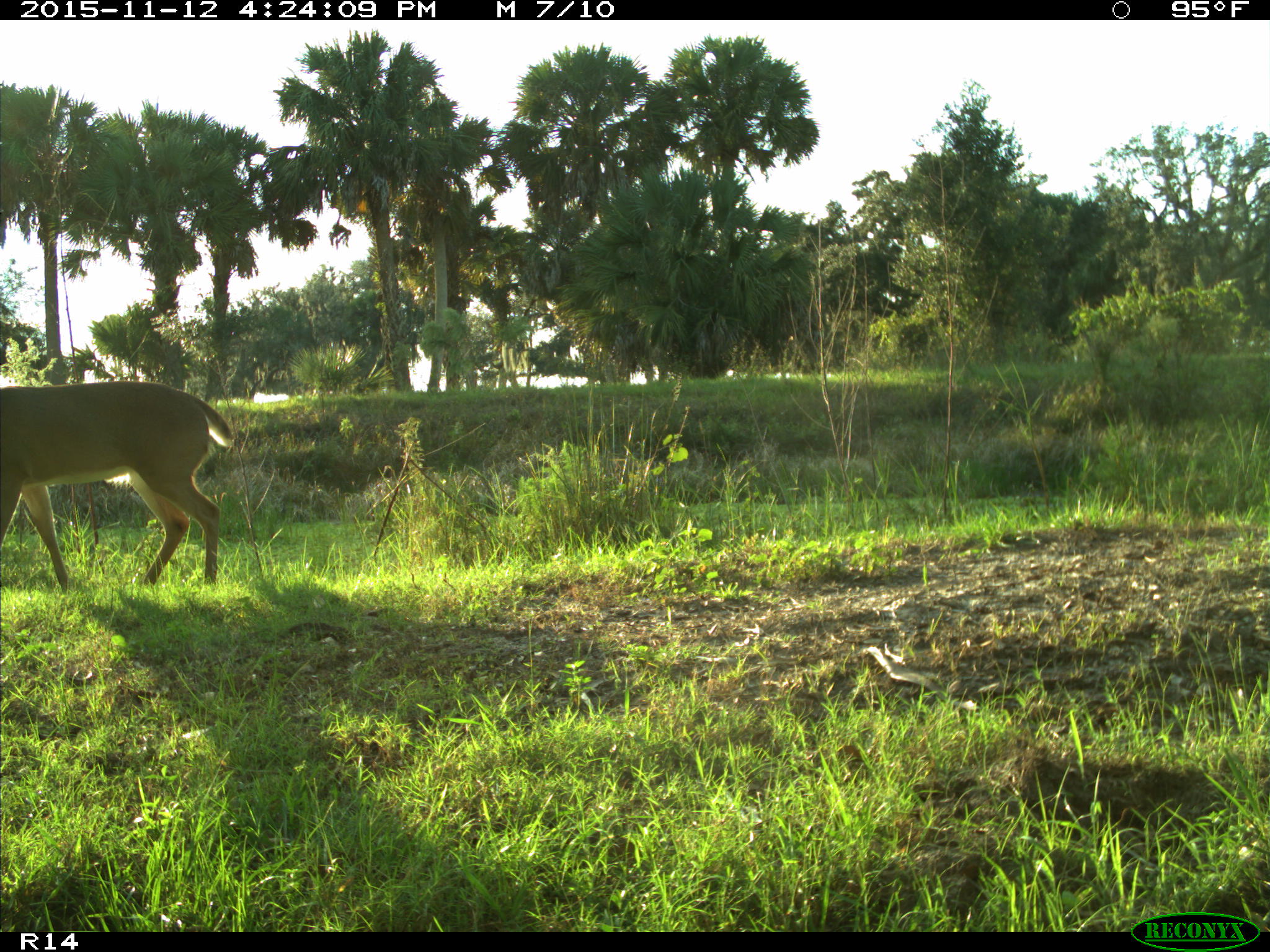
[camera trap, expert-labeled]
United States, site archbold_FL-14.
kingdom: Animalia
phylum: Chordata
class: Mammalia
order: Artiodactyla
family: Cervidae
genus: Odocoileus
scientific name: Odocoileus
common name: deer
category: unidentified deer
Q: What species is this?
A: Unidentified deer (deer) (Odocoileus).